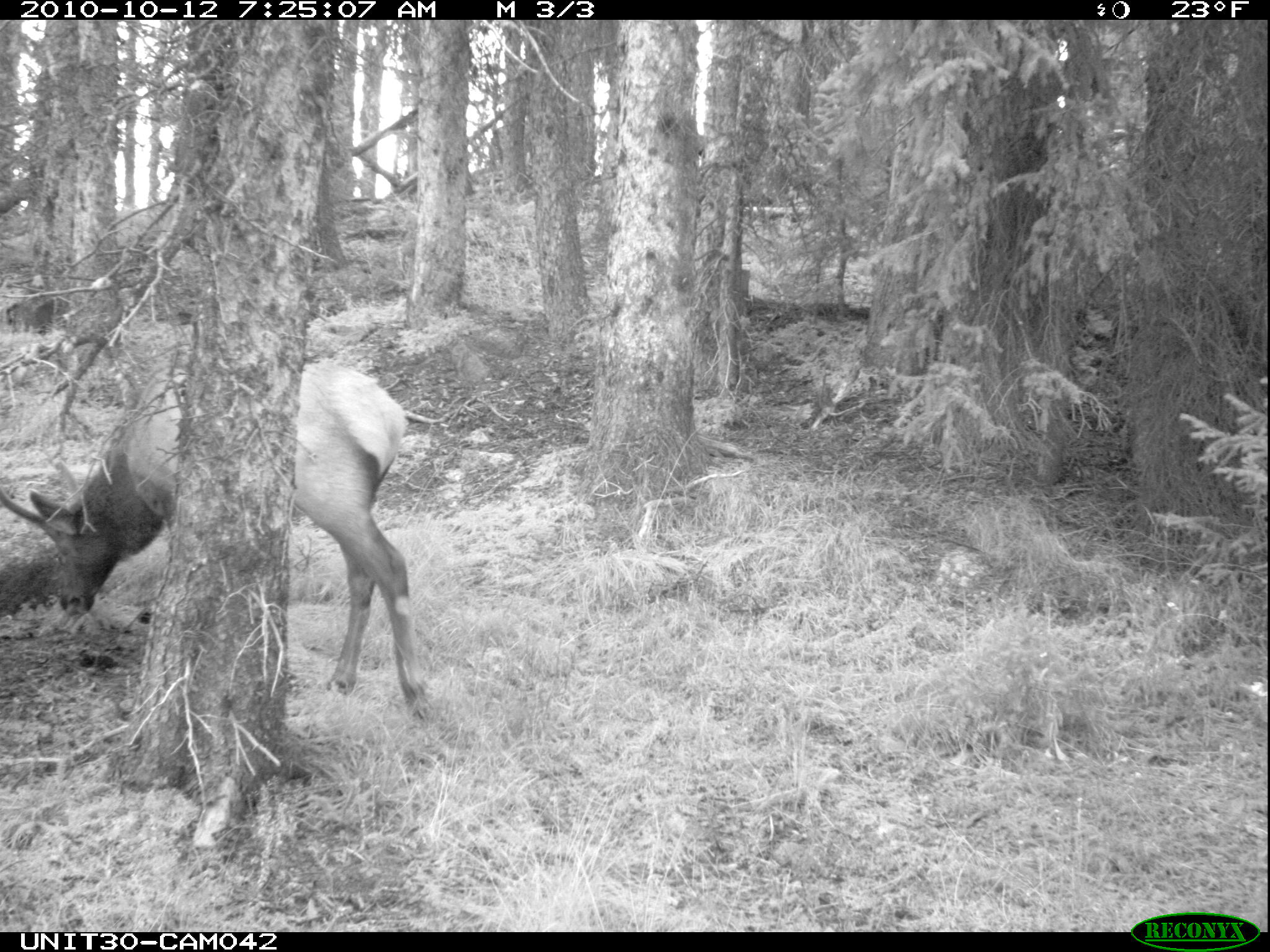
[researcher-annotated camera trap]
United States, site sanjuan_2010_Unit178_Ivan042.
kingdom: Animalia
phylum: Chordata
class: Mammalia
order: Artiodactyla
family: Cervidae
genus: Cervus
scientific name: Cervus elaphus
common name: red deer